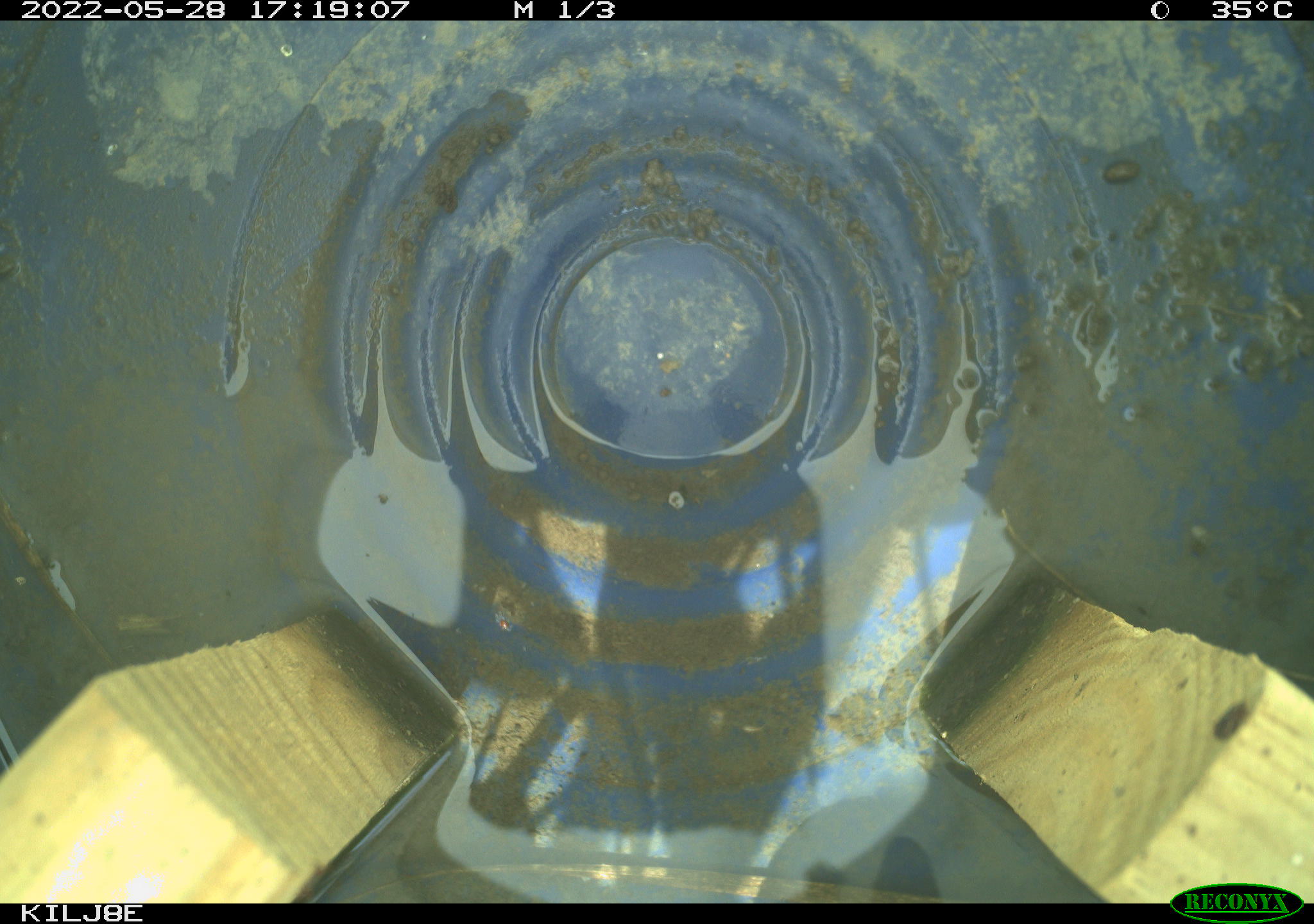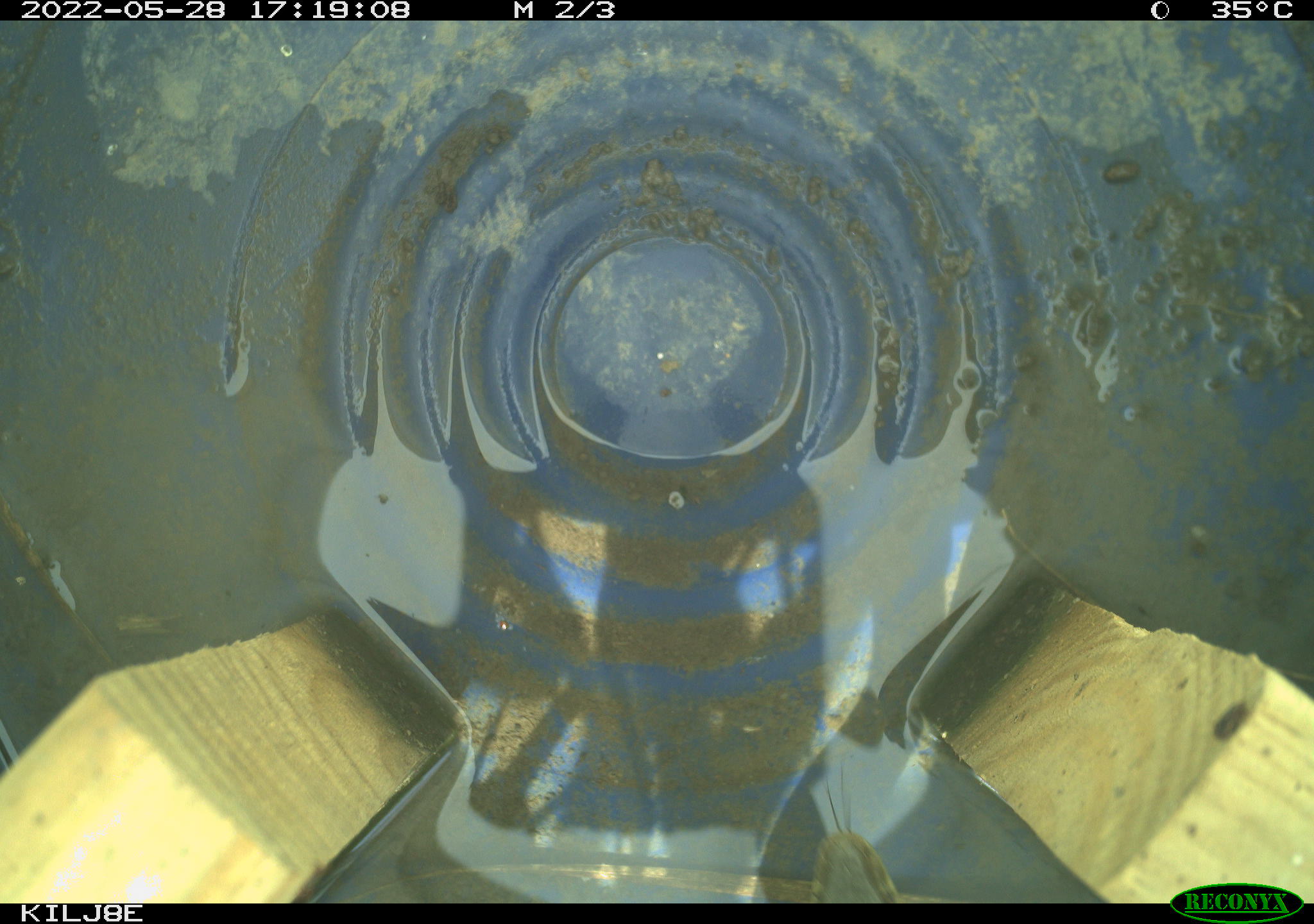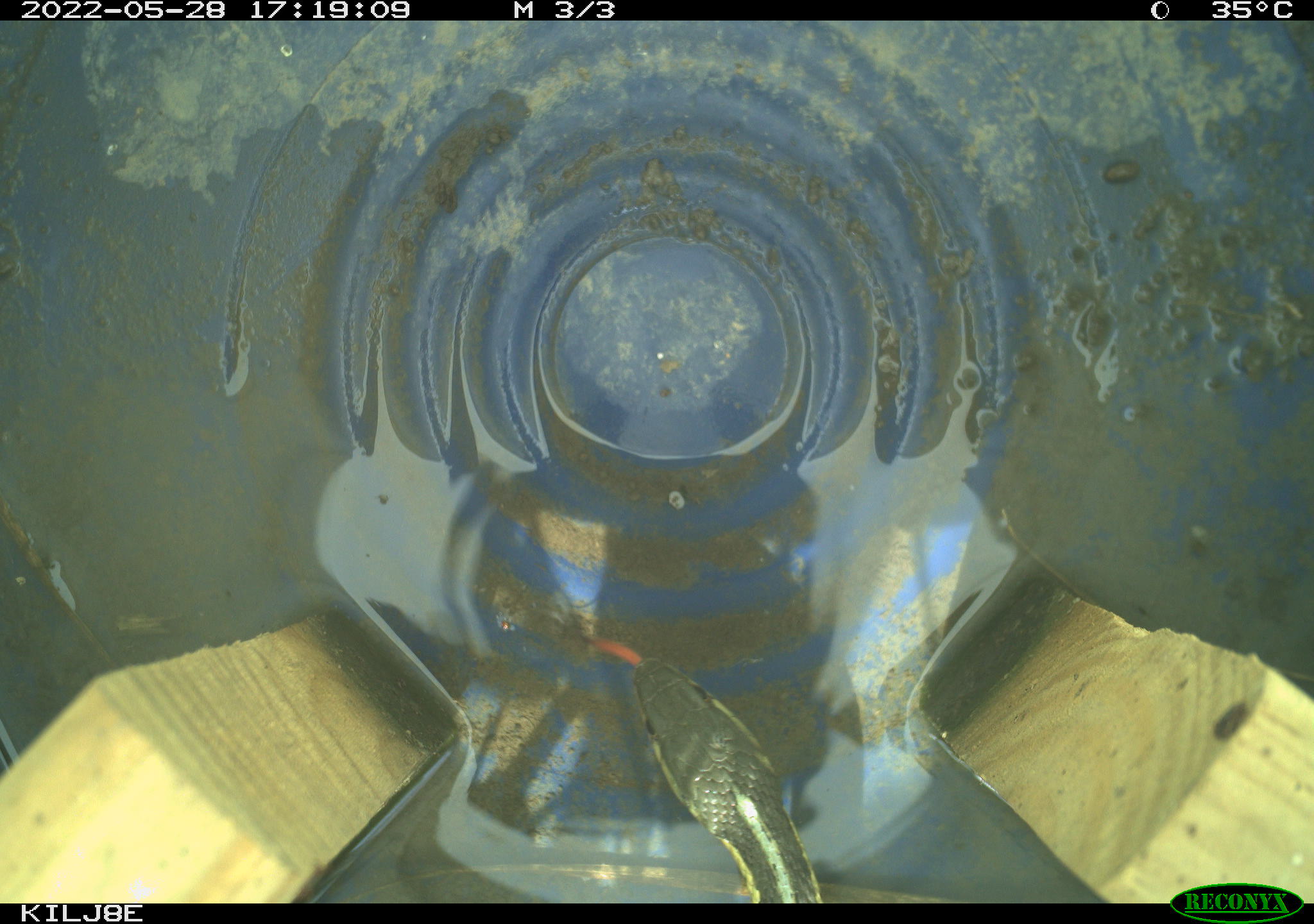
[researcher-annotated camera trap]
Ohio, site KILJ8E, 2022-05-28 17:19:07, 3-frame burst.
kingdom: Animalia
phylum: Chordata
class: Reptilia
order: Squamata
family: Colubridae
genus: Thamnophis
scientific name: Thamnophis sirtalis sirtalis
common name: eastern gartersnake